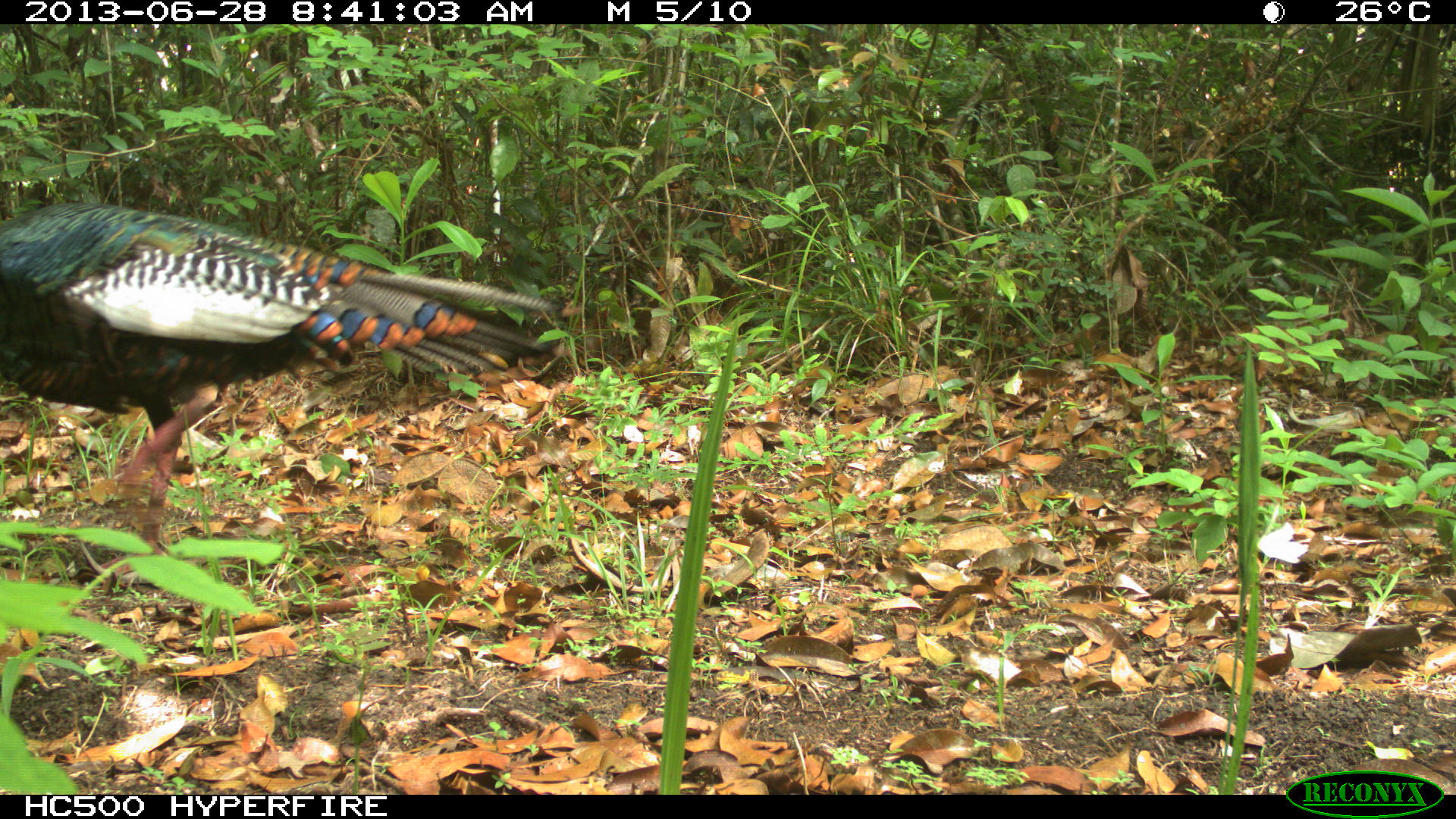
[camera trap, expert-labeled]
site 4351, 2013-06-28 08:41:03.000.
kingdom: Animalia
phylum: Chordata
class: Aves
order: Galliformes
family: Phasianidae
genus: Meleagris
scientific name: Meleagris ocellata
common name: ocellated turkey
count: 1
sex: male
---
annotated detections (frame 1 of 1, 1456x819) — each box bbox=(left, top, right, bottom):
meleagris ocellata: bbox=(0, 199, 559, 583)